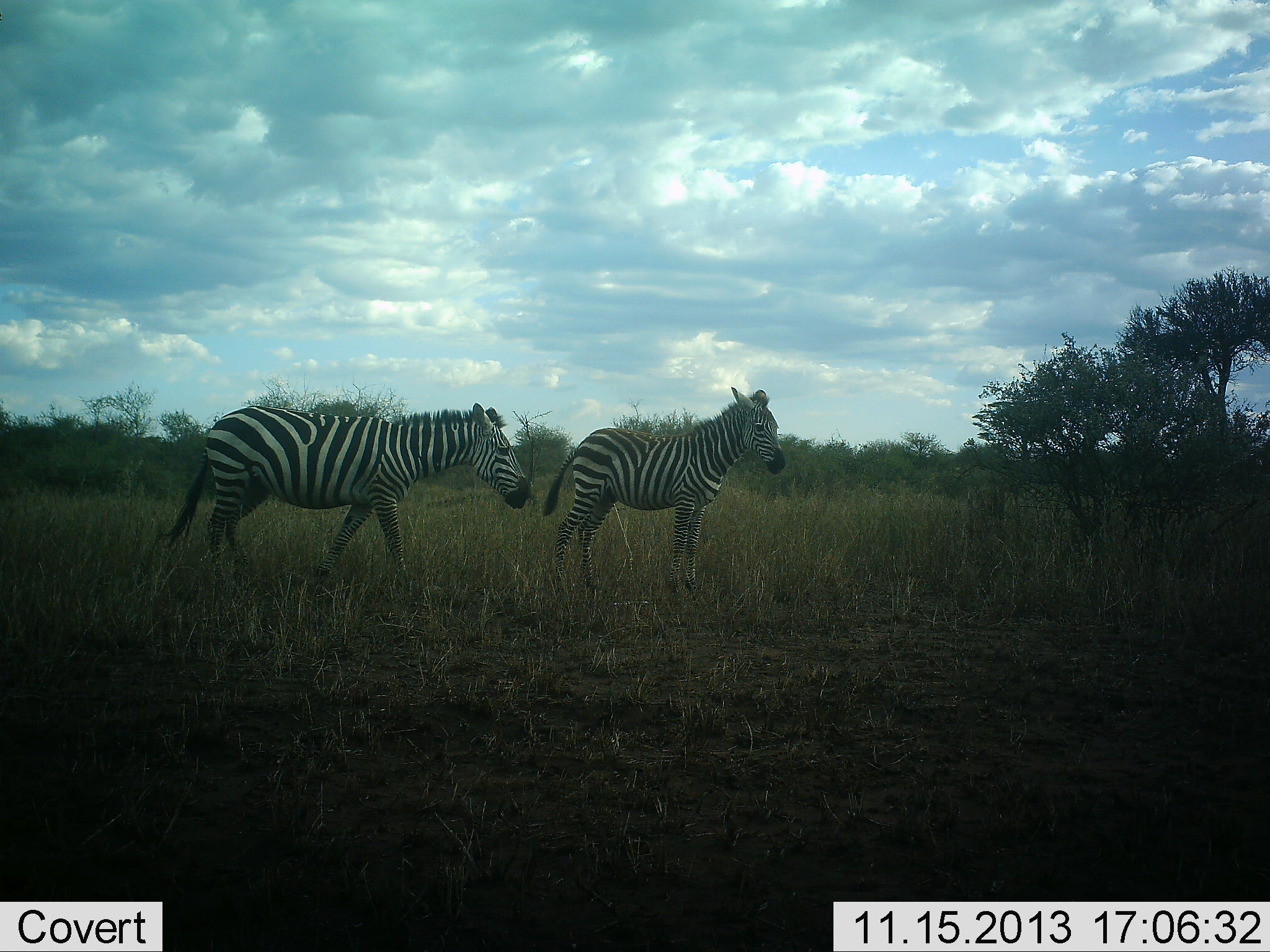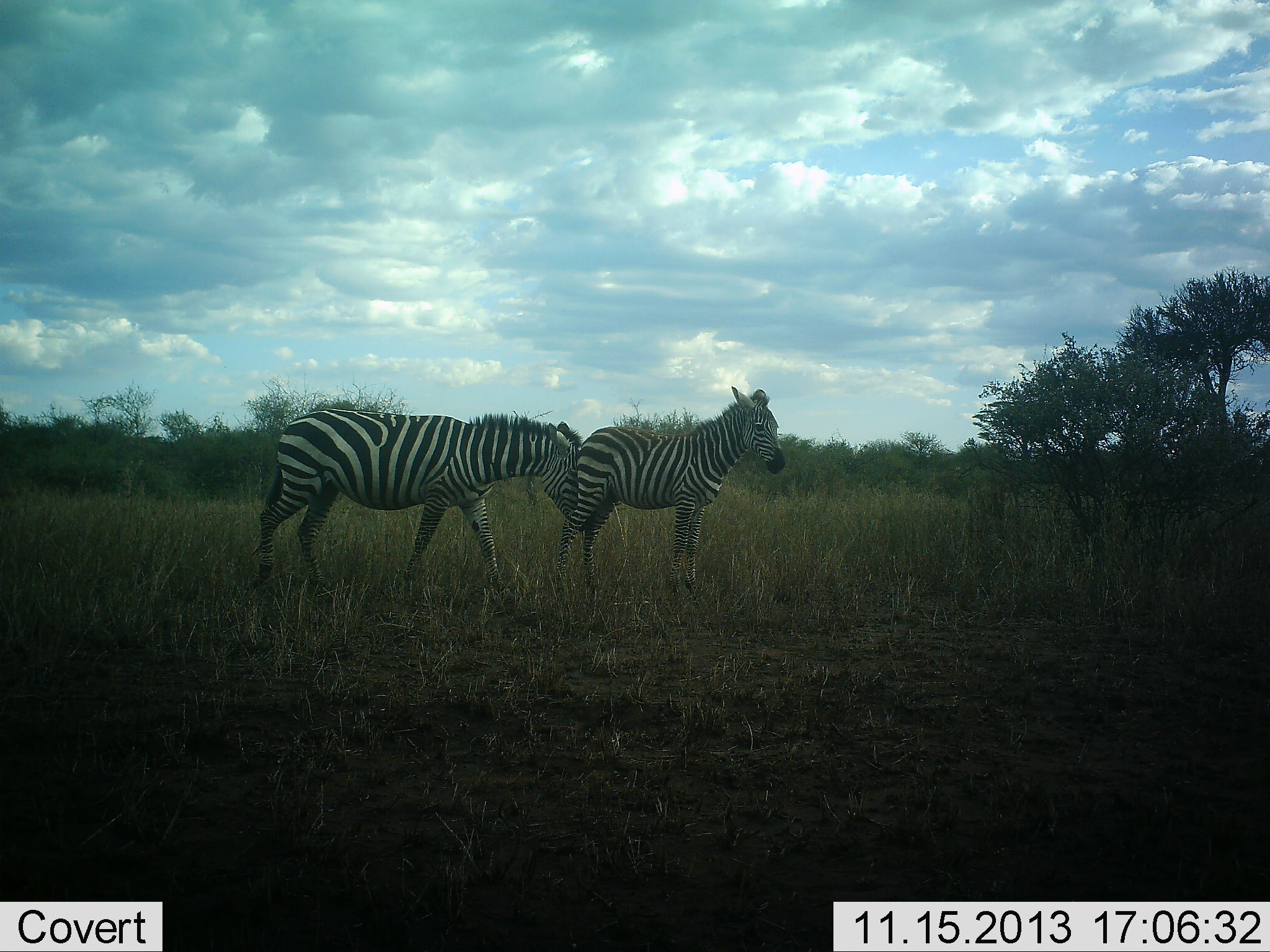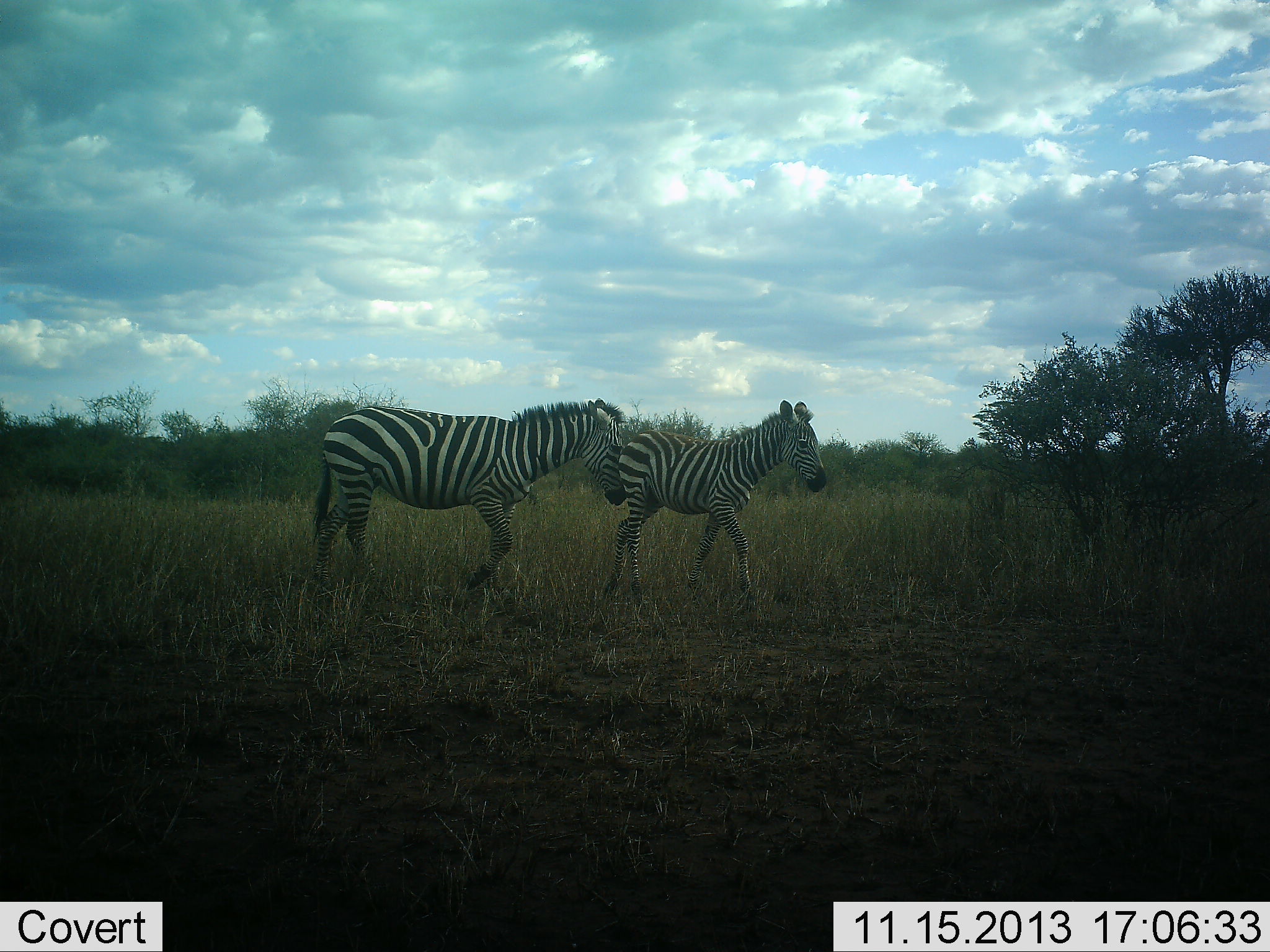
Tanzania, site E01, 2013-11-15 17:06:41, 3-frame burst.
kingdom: Animalia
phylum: Chordata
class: Mammalia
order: Perissodactyla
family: Equidae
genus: Equus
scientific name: Equus quagga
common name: plains zebra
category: zebra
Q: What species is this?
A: Zebra (plains zebra) (Equus quagga).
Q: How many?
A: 2.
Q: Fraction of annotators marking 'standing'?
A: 40%.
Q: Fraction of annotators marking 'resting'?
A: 0%.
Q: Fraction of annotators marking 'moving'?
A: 50%.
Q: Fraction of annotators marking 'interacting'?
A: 40%.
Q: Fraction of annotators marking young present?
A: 30%.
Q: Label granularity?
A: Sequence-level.